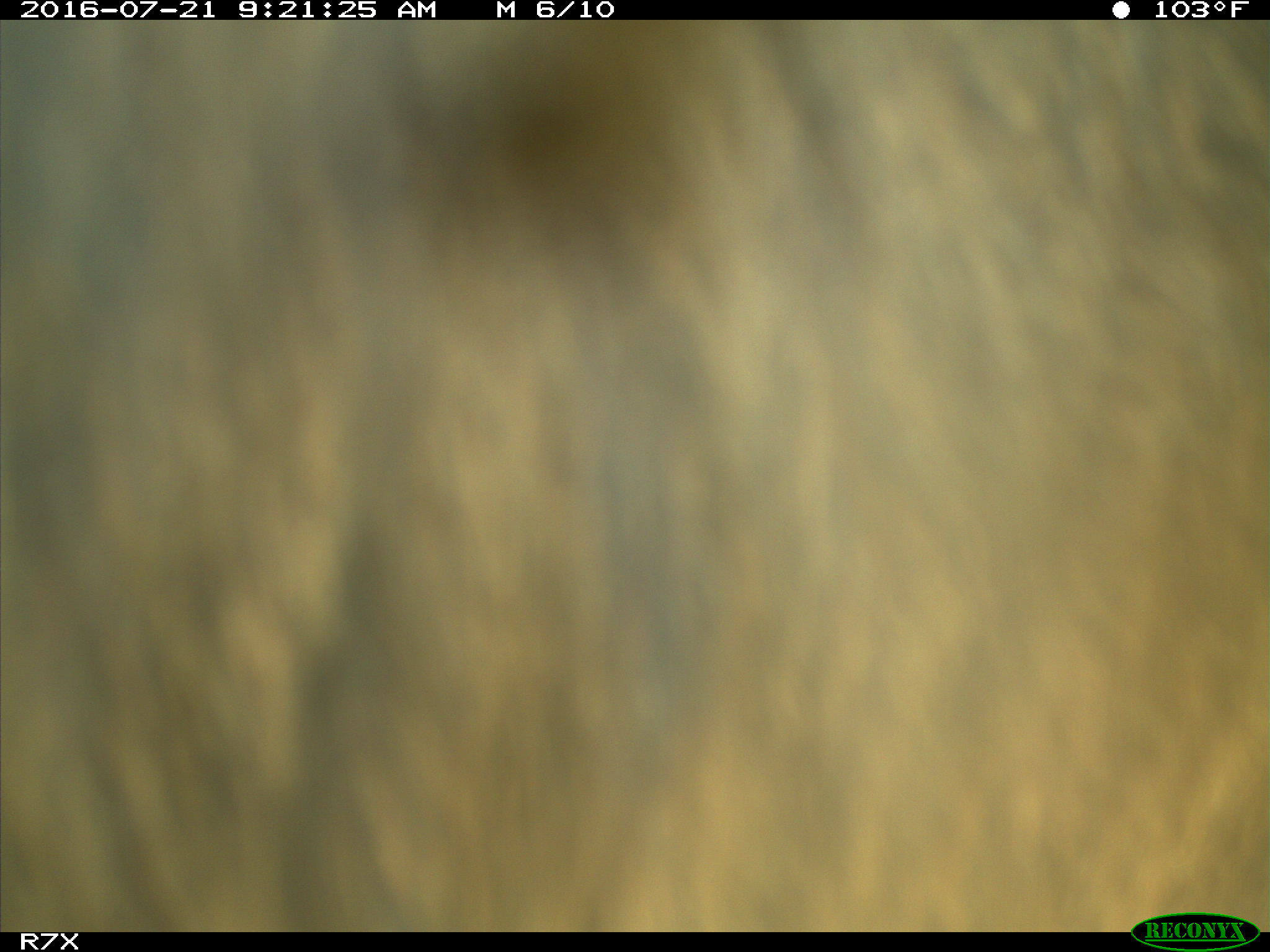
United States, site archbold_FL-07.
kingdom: Animalia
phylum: Chordata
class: Mammalia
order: Artiodactyla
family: Bovidae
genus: Bos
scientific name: Bos taurus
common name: domestic cow